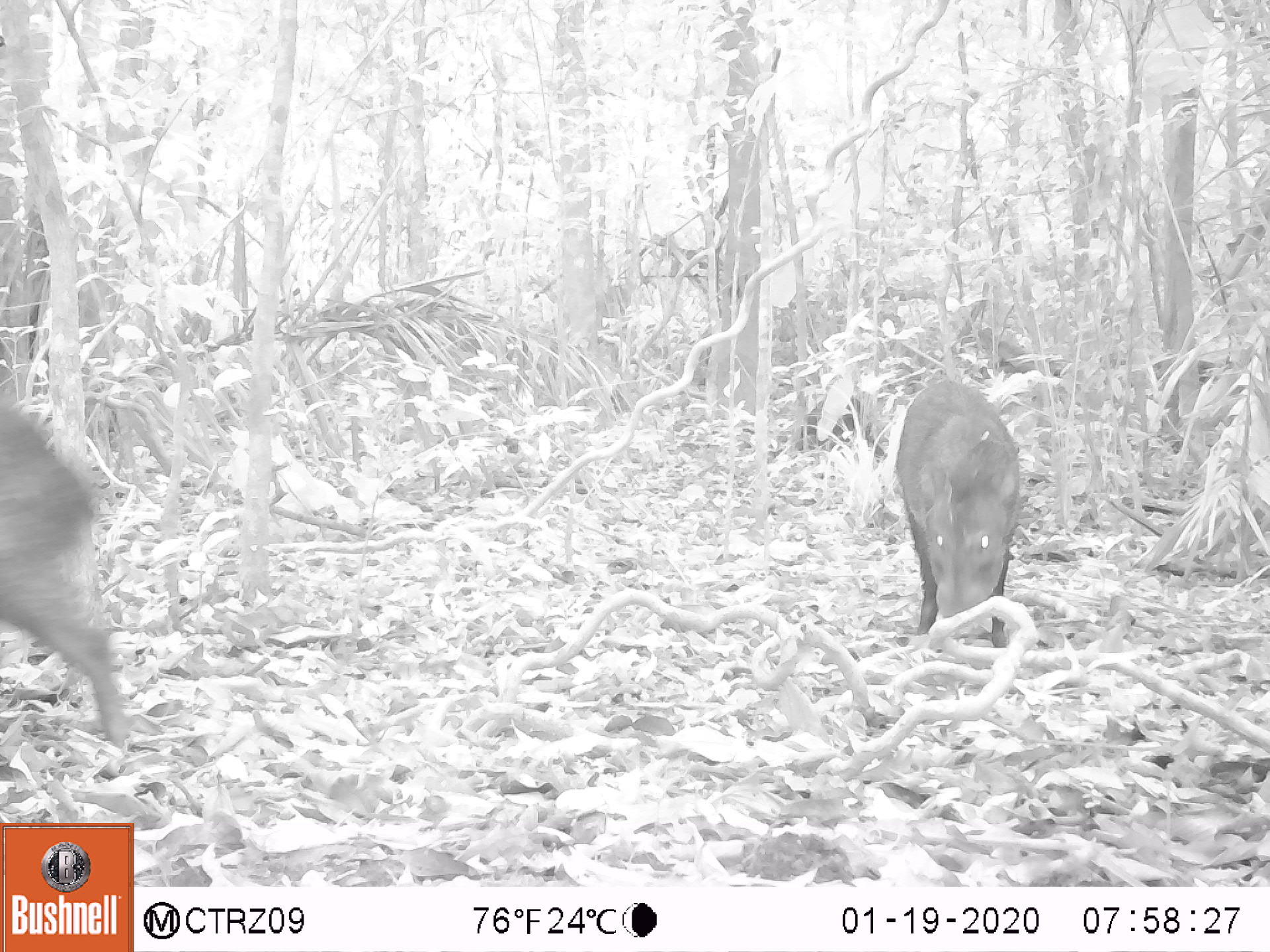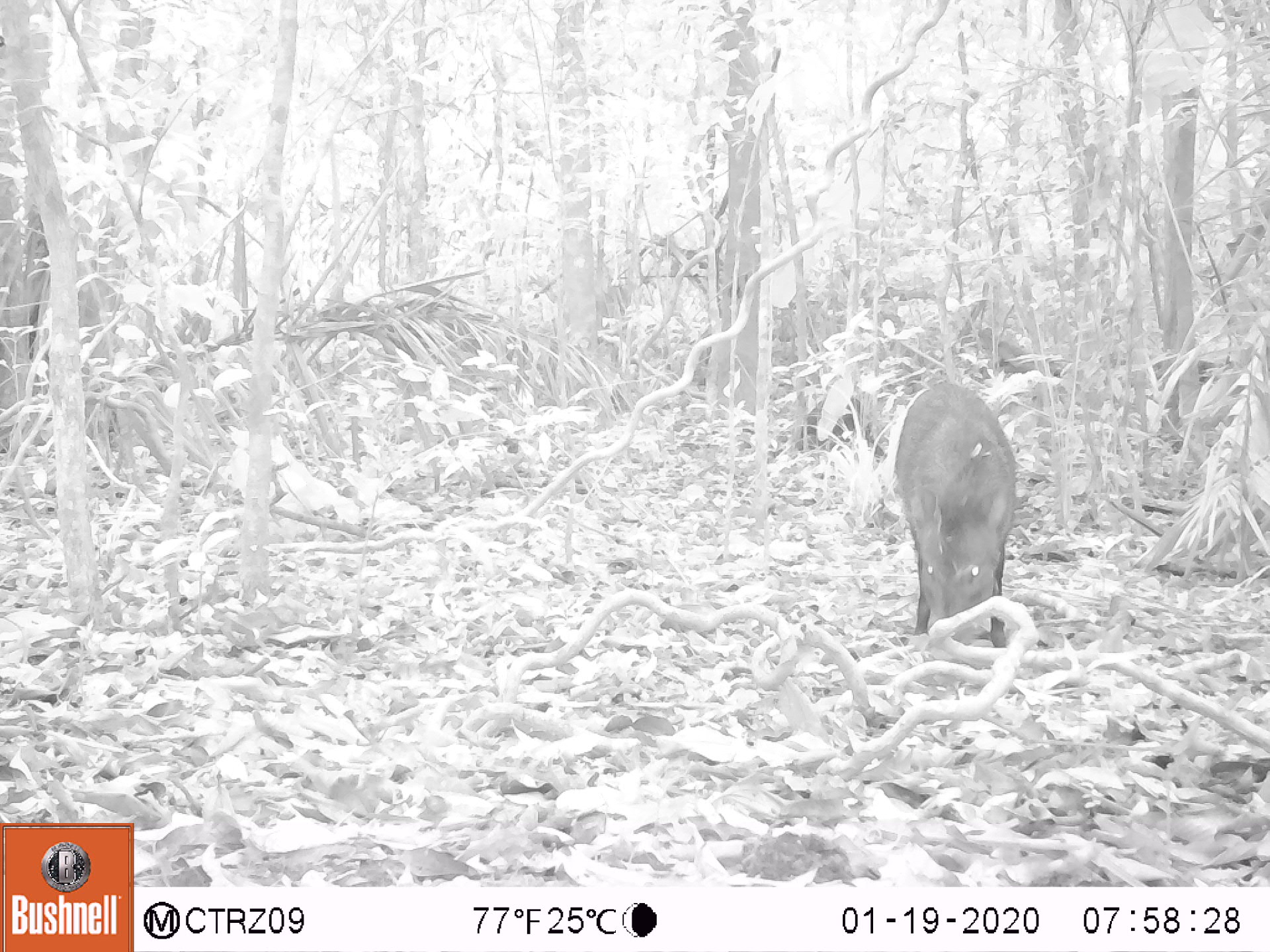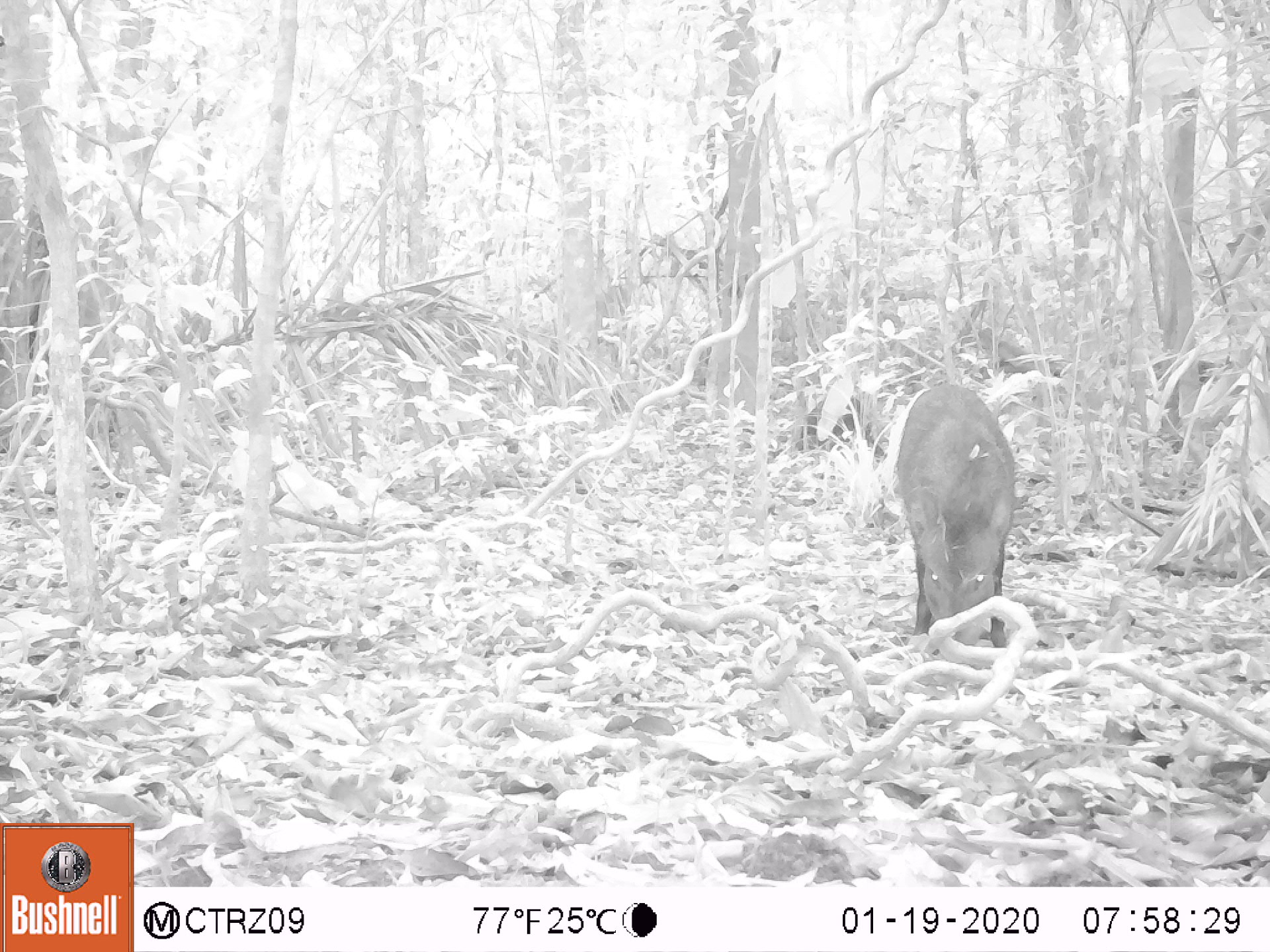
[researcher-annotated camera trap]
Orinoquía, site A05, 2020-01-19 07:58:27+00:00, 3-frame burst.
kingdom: Animalia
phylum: Chordata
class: Mammalia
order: Artiodactyla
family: Tayassuidae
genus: Pecari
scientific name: Pecari tajacu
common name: collared peccary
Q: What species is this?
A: Collared peccary (Pecari tajacu).